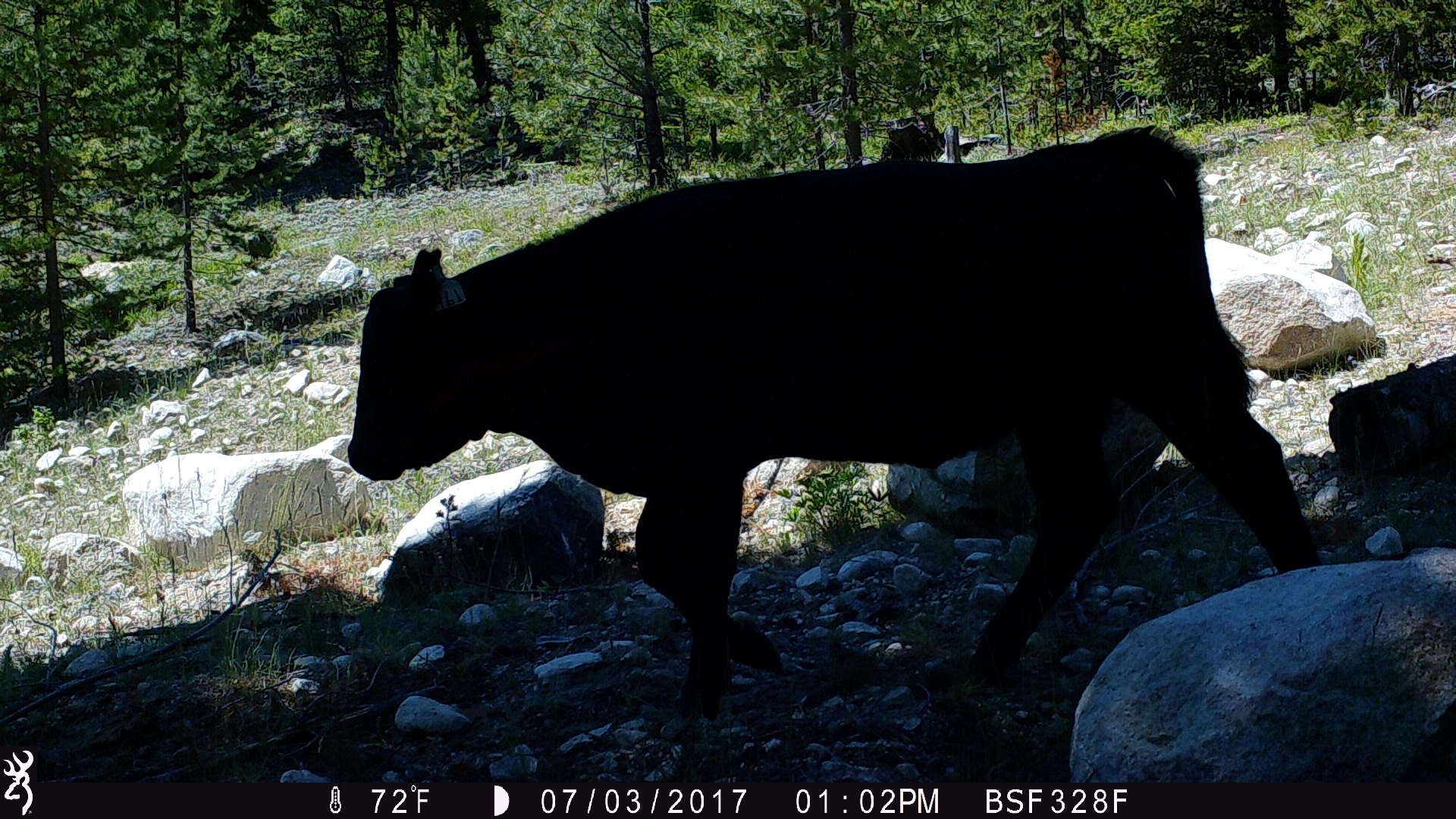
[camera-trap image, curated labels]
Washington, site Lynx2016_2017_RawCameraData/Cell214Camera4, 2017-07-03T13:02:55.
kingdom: Animalia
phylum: Chordata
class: Mammalia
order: Artiodactyla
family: Bovidae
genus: Bos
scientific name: Bos taurus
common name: domestic cattle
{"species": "domestic cattle (Bos taurus)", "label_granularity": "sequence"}